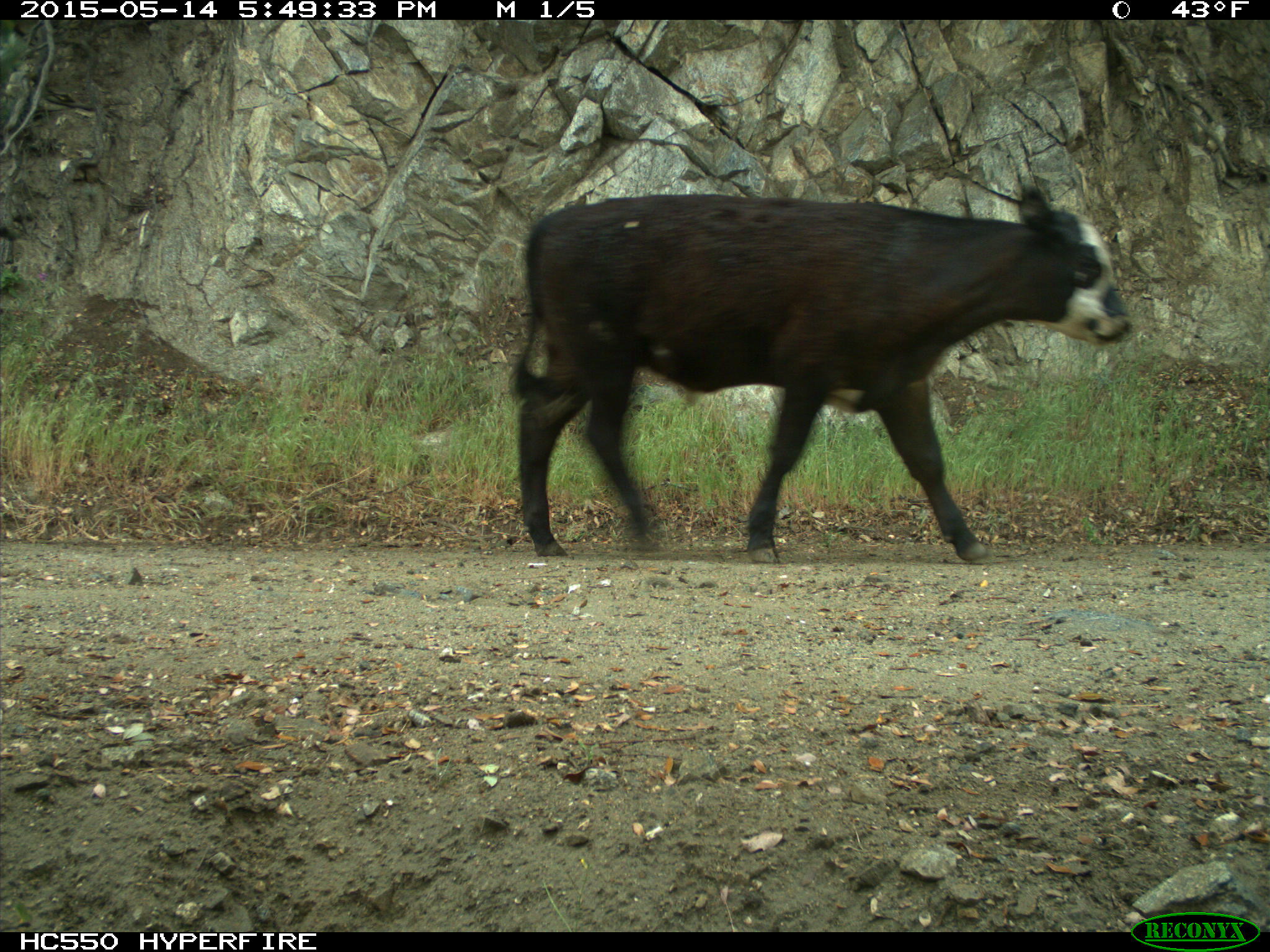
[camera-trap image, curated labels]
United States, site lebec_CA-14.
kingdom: Animalia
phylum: Chordata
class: Mammalia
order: Artiodactyla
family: Bovidae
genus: Bos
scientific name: Bos taurus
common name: domestic cow